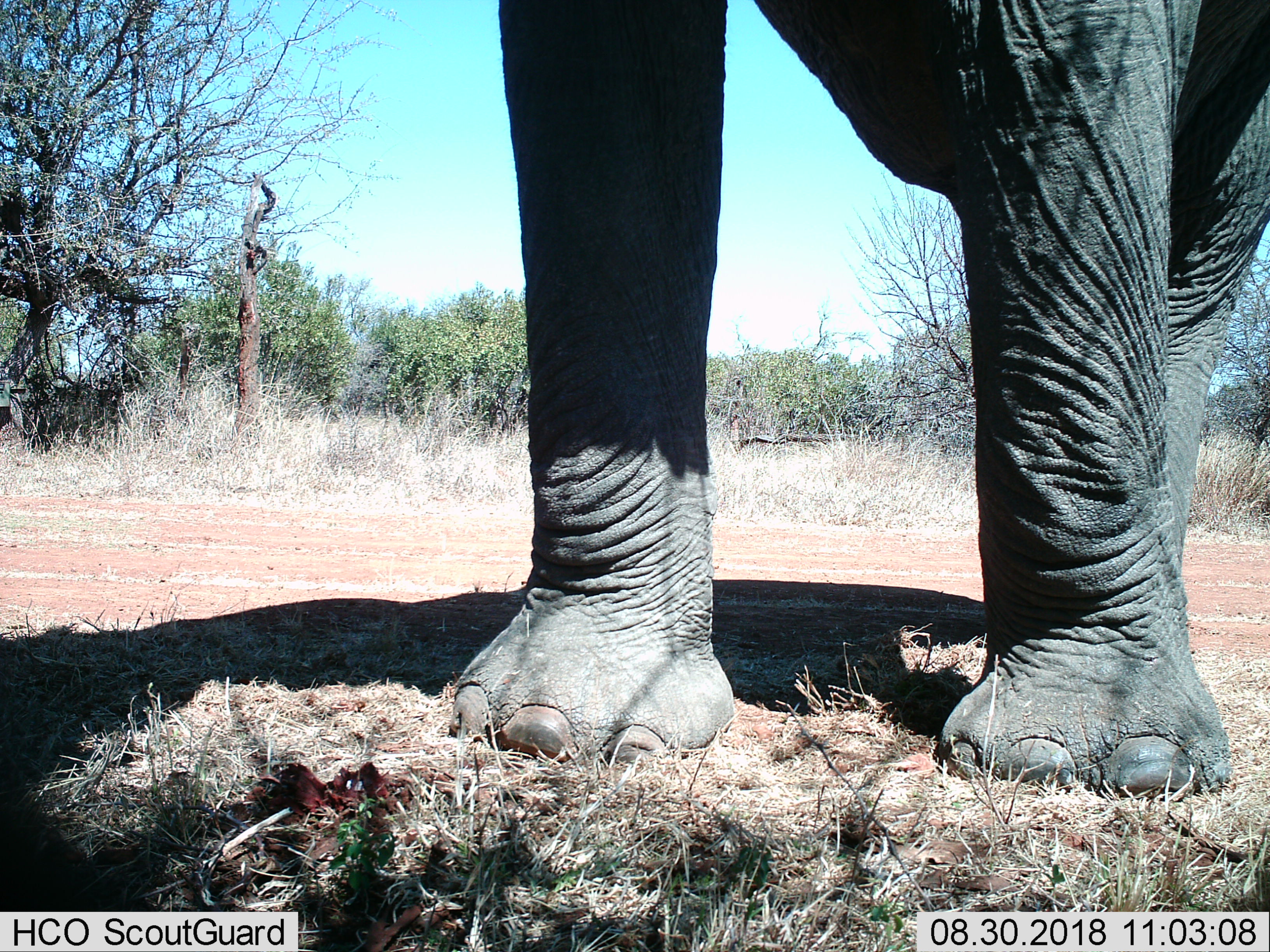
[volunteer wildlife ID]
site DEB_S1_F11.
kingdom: Animalia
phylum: Chordata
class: Mammalia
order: Proboscidea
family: Elephantidae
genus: Loxodonta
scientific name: Loxodonta africana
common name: african bush elephant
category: elephant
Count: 1.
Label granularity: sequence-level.